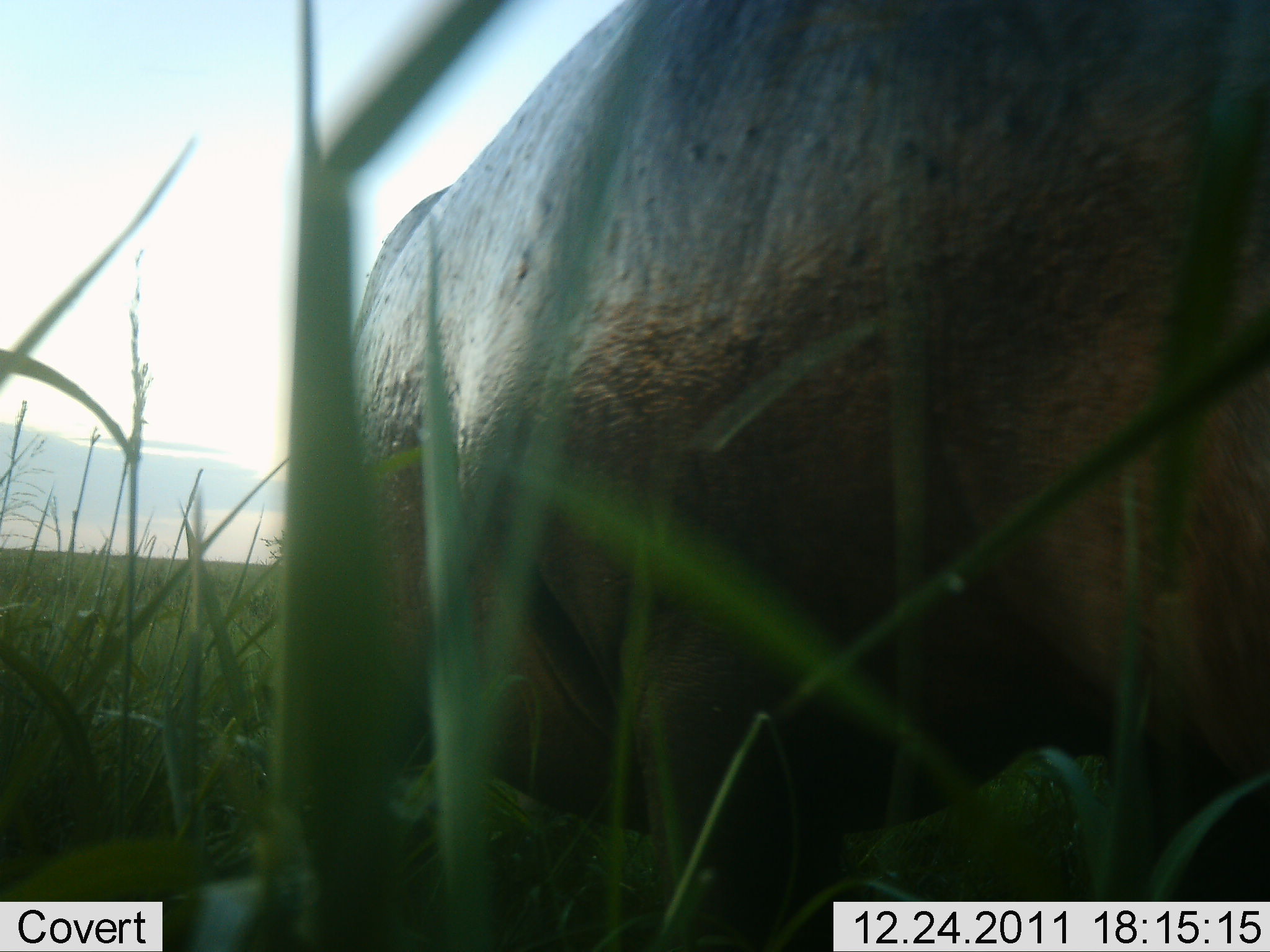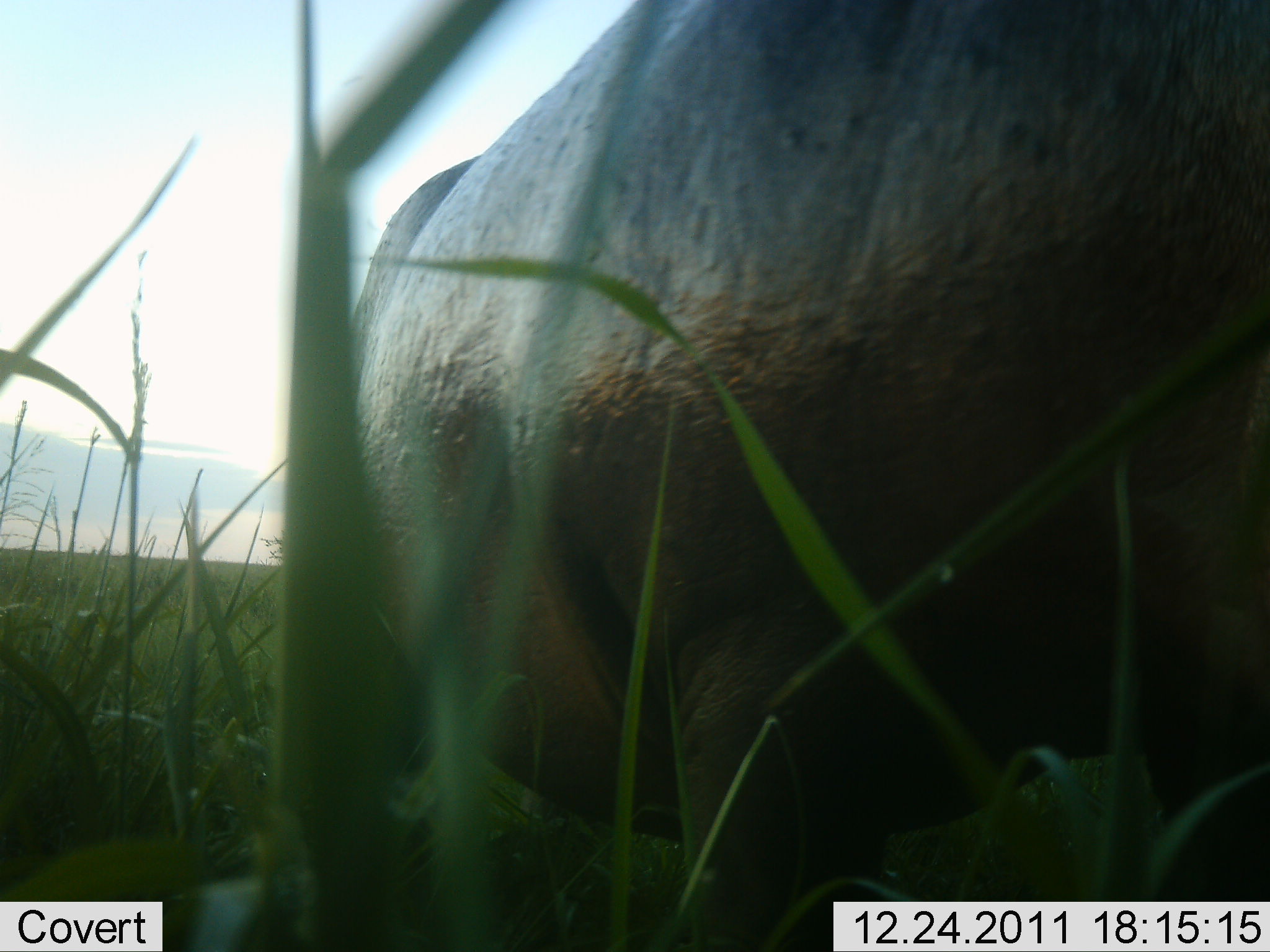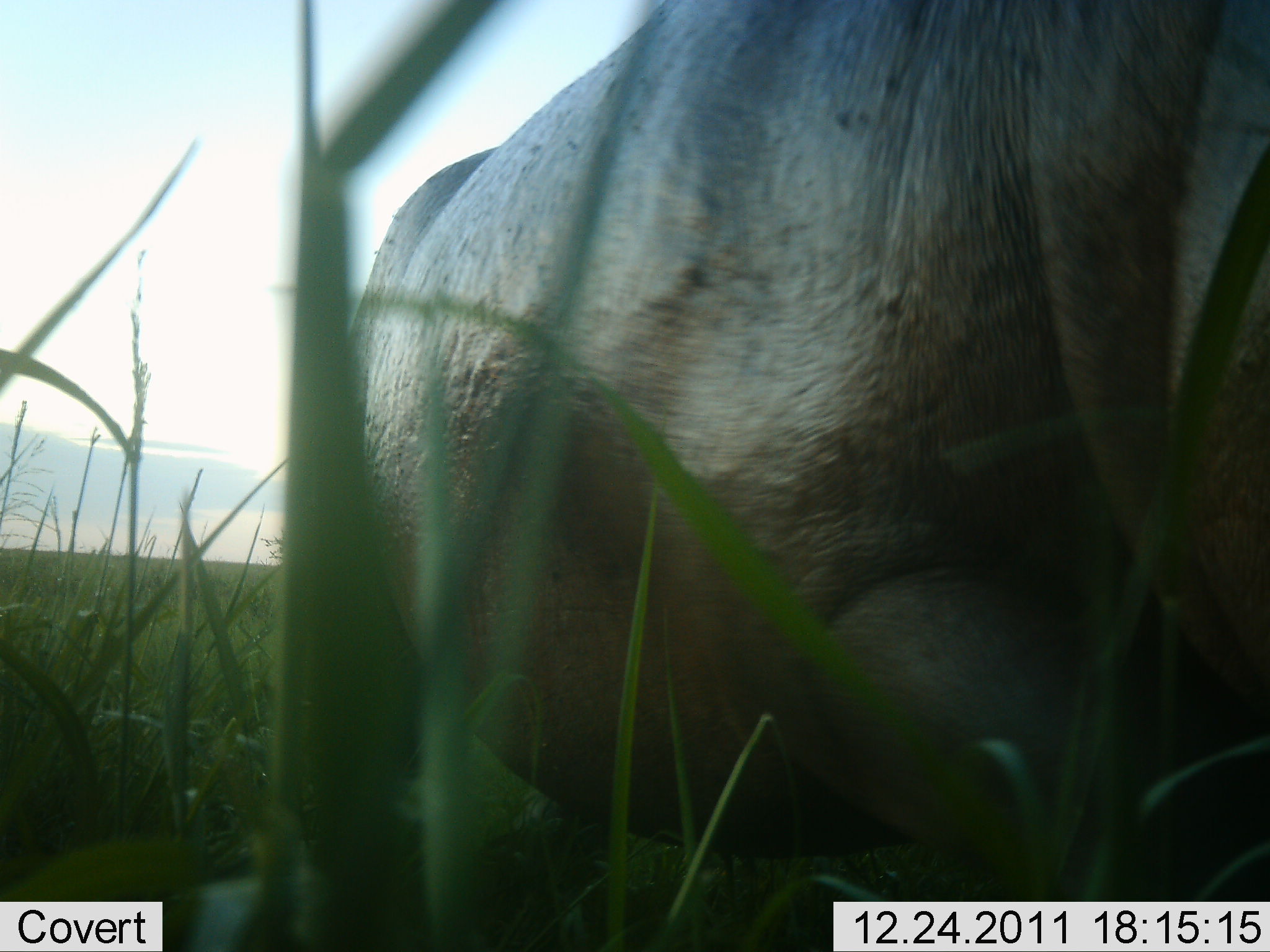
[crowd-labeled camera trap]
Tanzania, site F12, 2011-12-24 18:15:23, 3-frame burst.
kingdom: Animalia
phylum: Chordata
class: Mammalia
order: Artiodactyla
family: Hippopotamidae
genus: Hippopotamus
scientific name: Hippopotamus amphibius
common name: hippopotamus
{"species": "hippopotamus (Hippopotamus amphibius)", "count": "1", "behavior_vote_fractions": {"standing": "45%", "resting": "9%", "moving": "45%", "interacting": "0%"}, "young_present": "0%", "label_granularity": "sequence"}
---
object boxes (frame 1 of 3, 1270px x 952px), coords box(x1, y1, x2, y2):
animal: box(288, 2, 1270, 952)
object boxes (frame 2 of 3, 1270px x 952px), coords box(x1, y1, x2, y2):
animal: box(281, 1, 1270, 952)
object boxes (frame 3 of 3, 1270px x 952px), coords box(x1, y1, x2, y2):
animal: box(283, 0, 1269, 951)